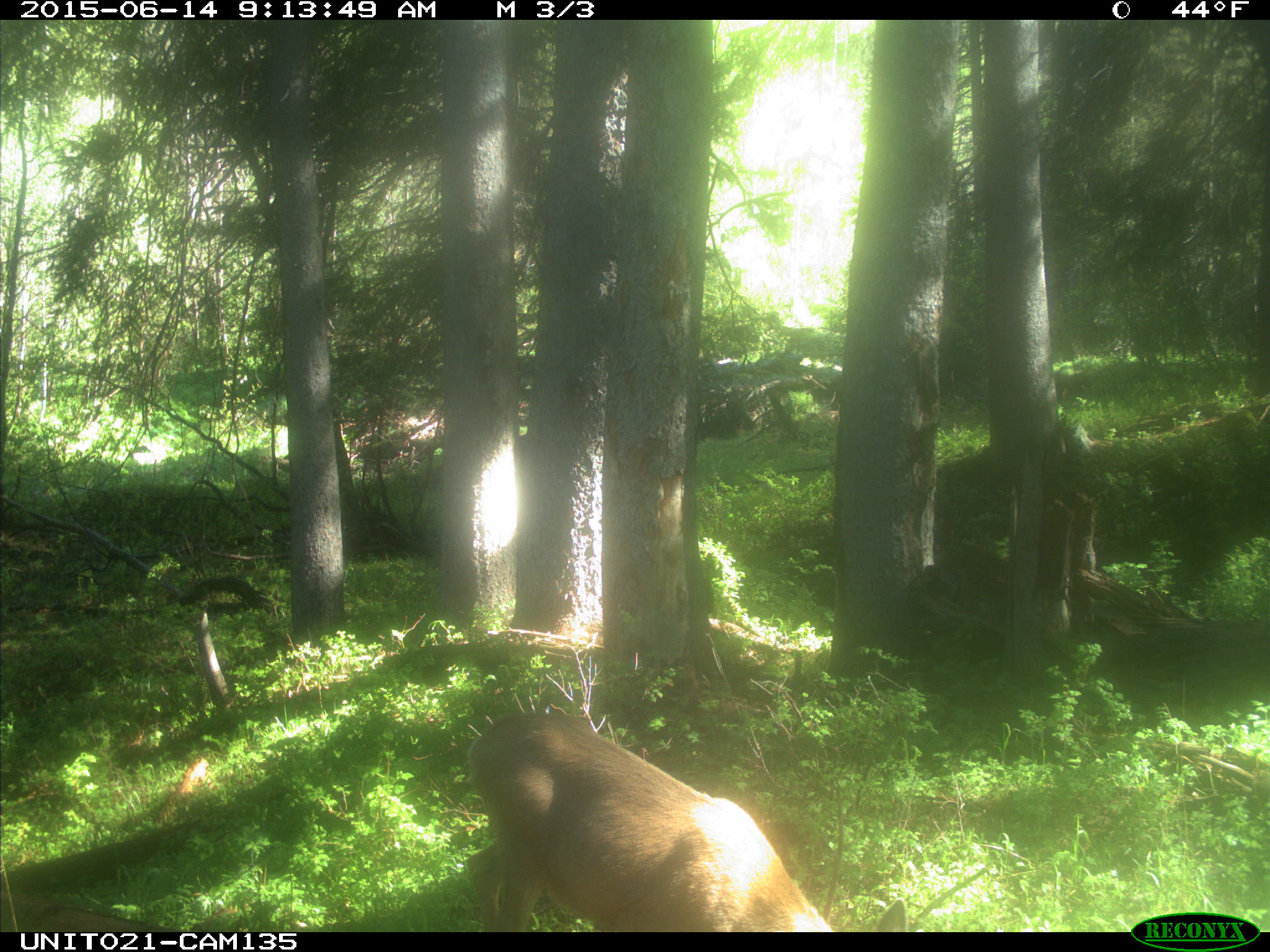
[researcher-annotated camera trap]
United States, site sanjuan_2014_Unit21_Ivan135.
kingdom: Animalia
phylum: Chordata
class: Mammalia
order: Artiodactyla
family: Cervidae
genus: Odocoileus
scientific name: Odocoileus hemionus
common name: mule deer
Odocoileus hemionus (mule deer).